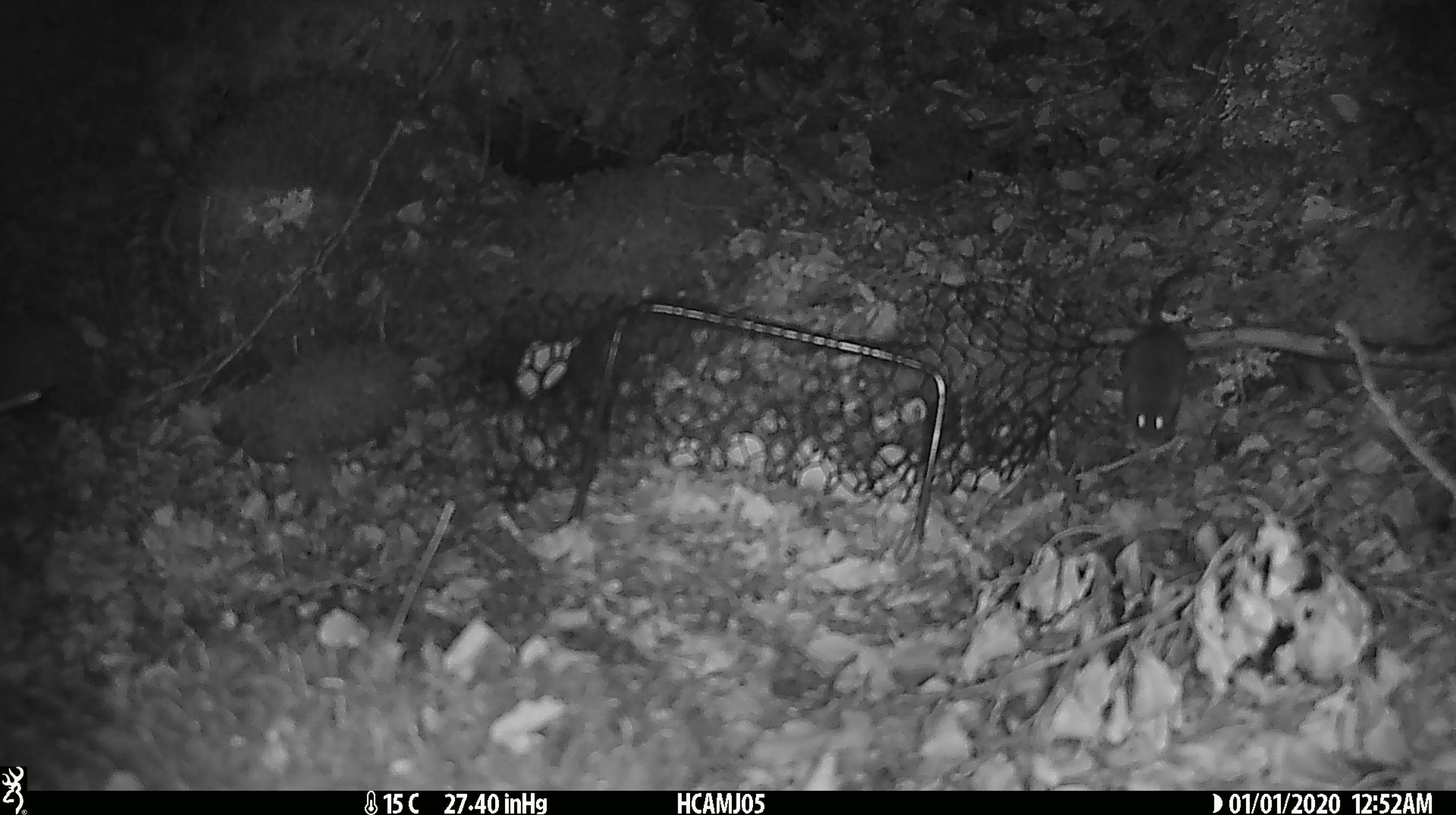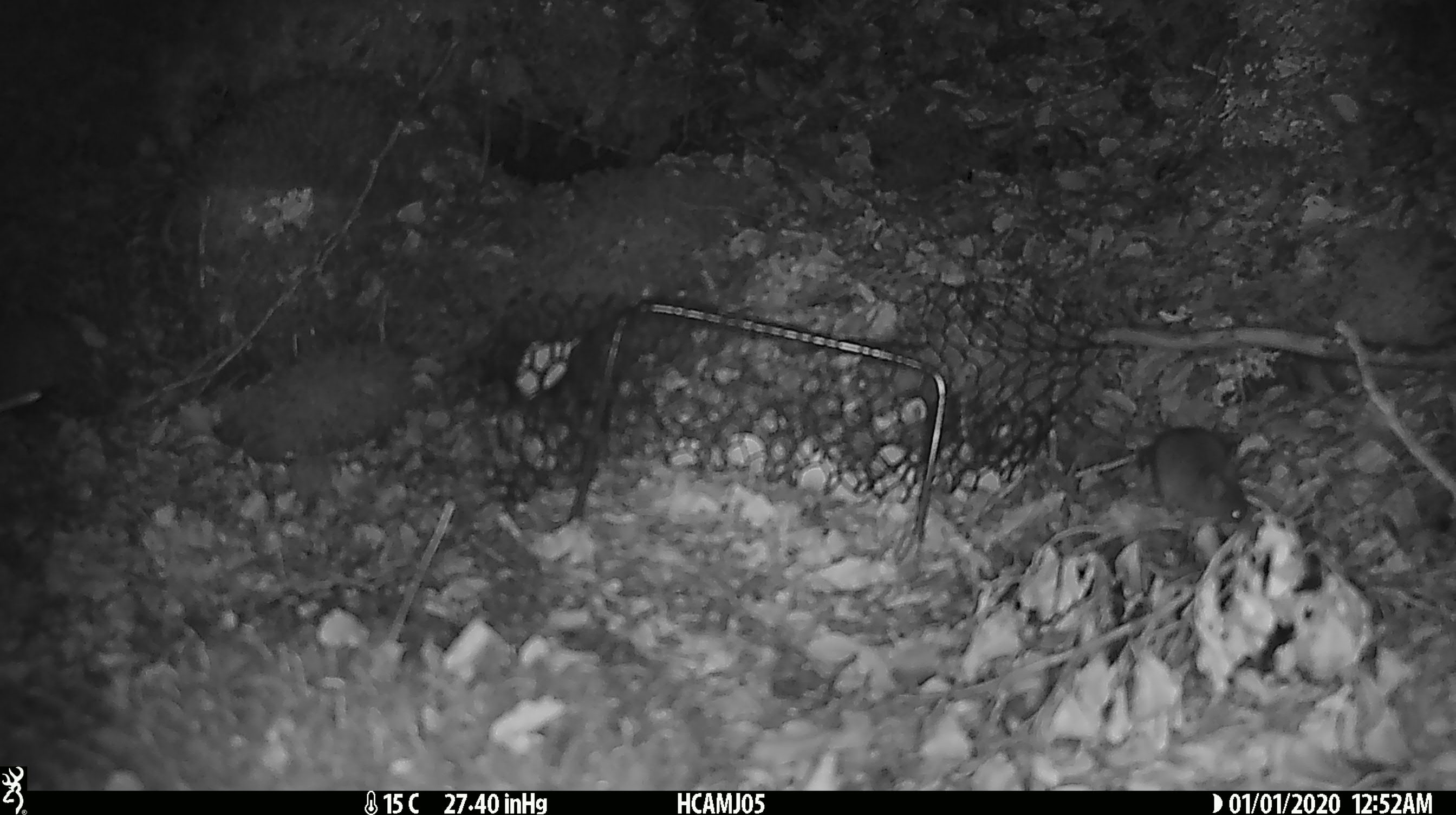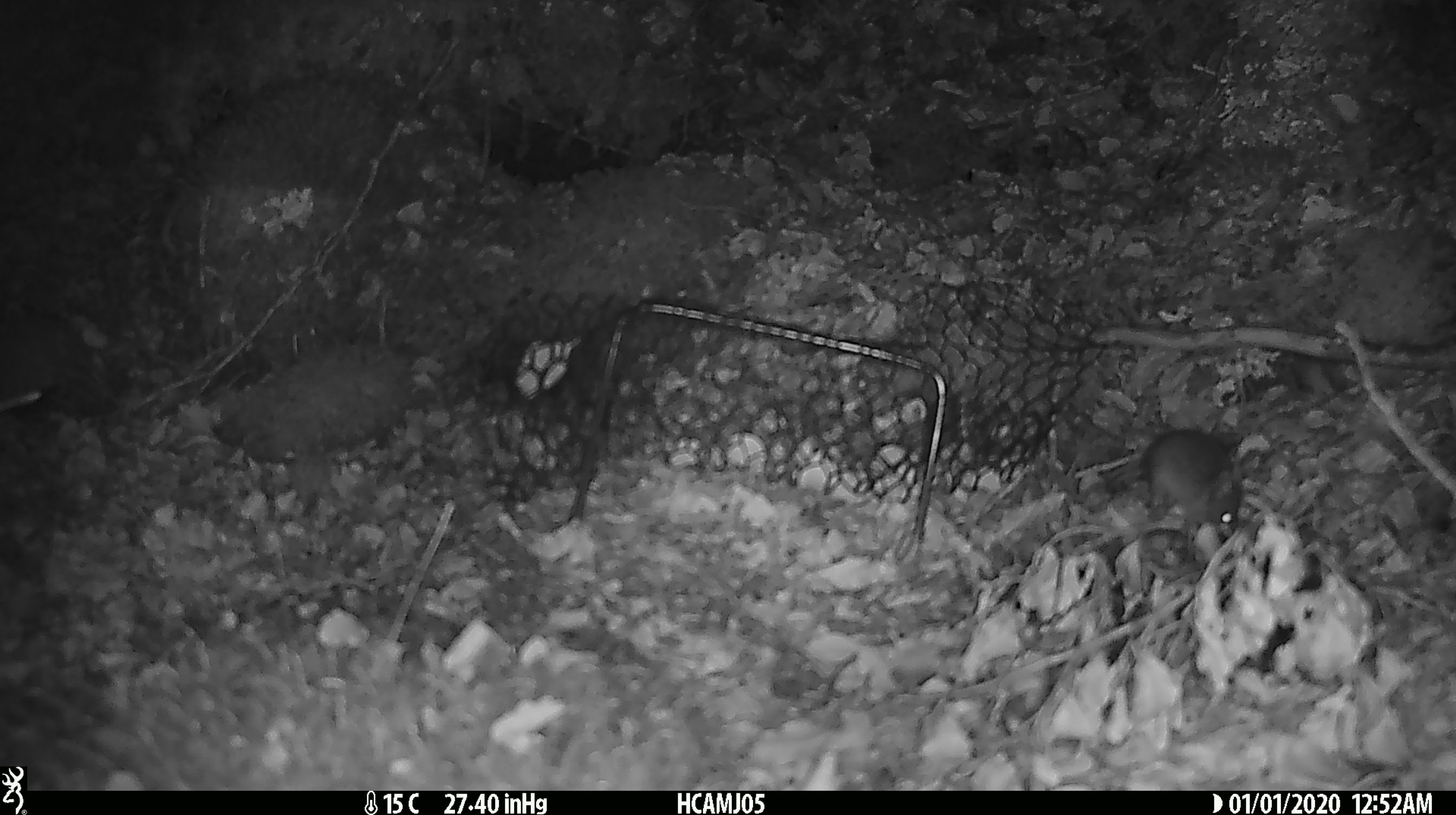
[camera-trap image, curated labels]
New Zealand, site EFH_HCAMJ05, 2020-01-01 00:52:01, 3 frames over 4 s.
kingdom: Animalia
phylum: Chordata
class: Mammalia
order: Rodentia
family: Muridae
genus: Mus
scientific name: Mus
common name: mouse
Mouse (Mus).